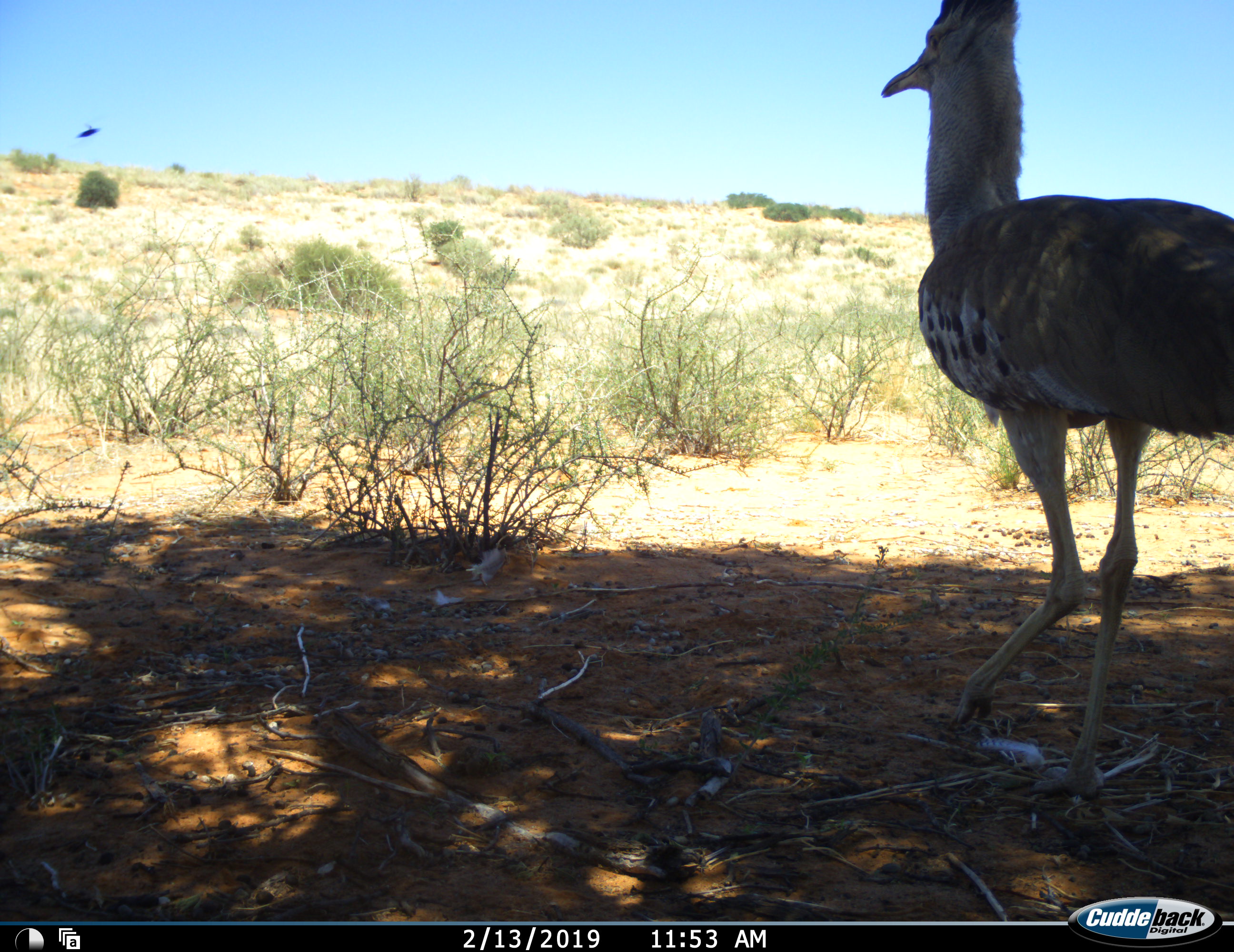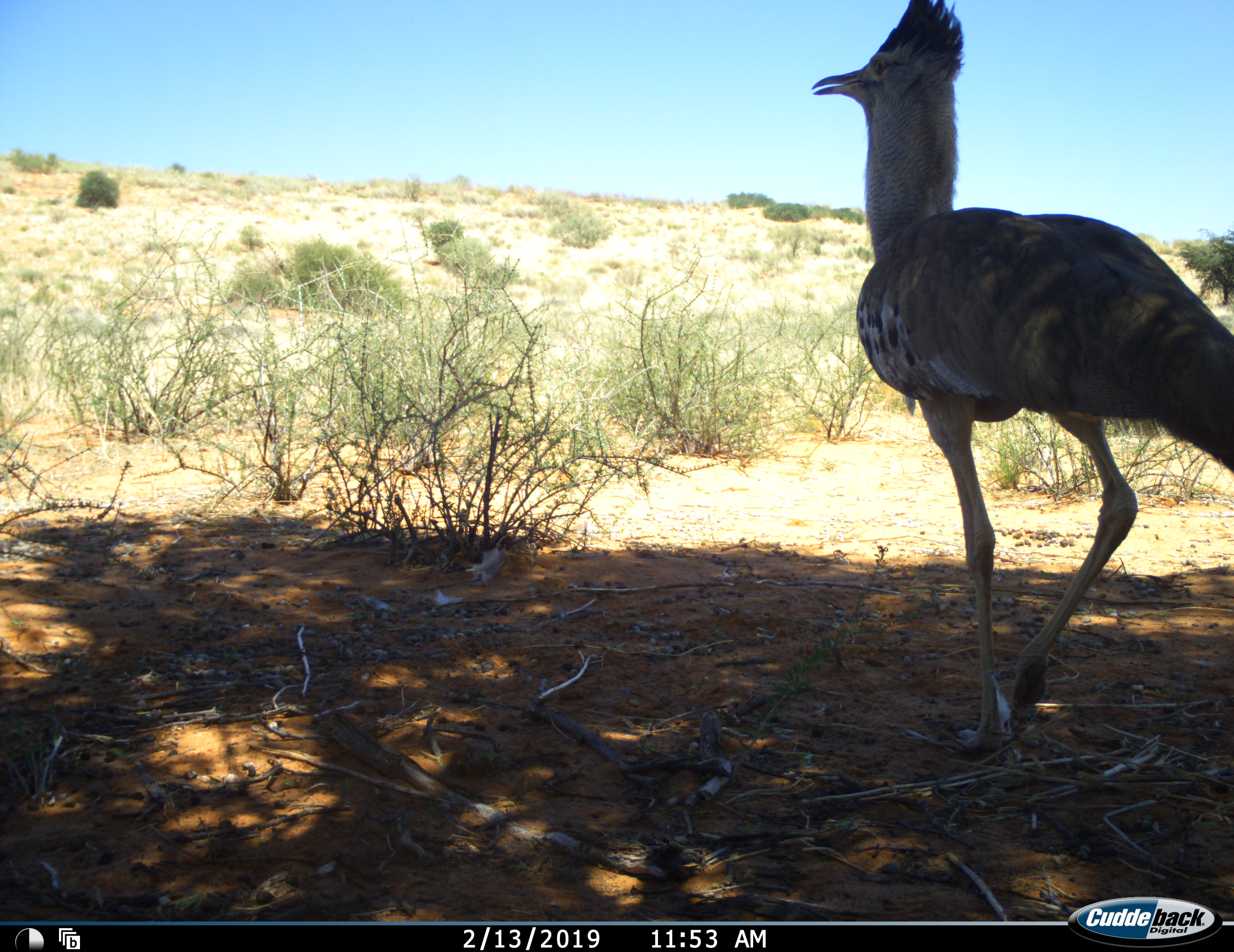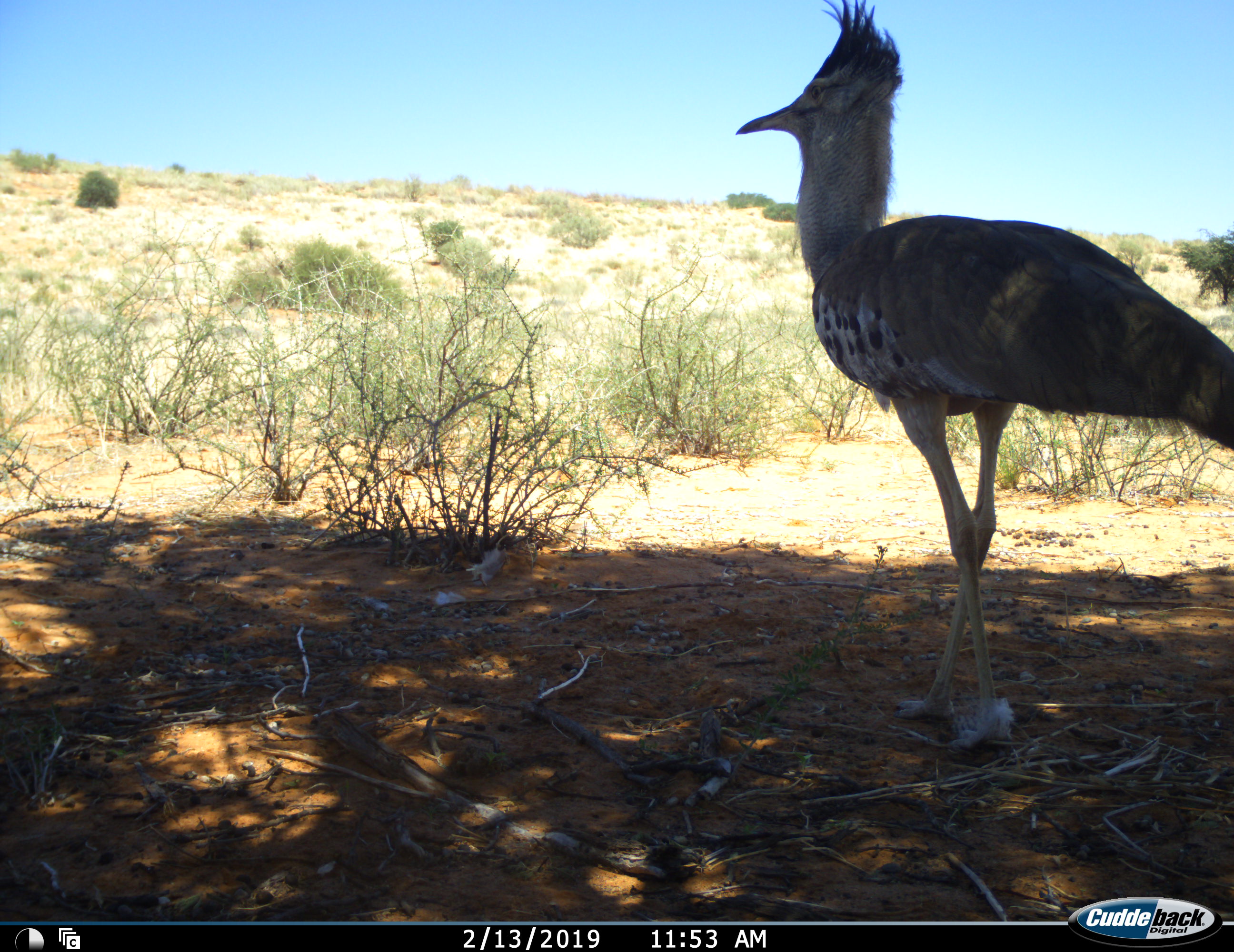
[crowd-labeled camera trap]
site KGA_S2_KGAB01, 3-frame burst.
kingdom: Animalia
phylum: Chordata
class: Aves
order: Otidiformes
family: Otididae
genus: Ardeotis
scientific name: Ardeotis kori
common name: kori bustard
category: bustardkori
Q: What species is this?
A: Bustardkori (kori bustard) (Ardeotis kori).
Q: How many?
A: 1.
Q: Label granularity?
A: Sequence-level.